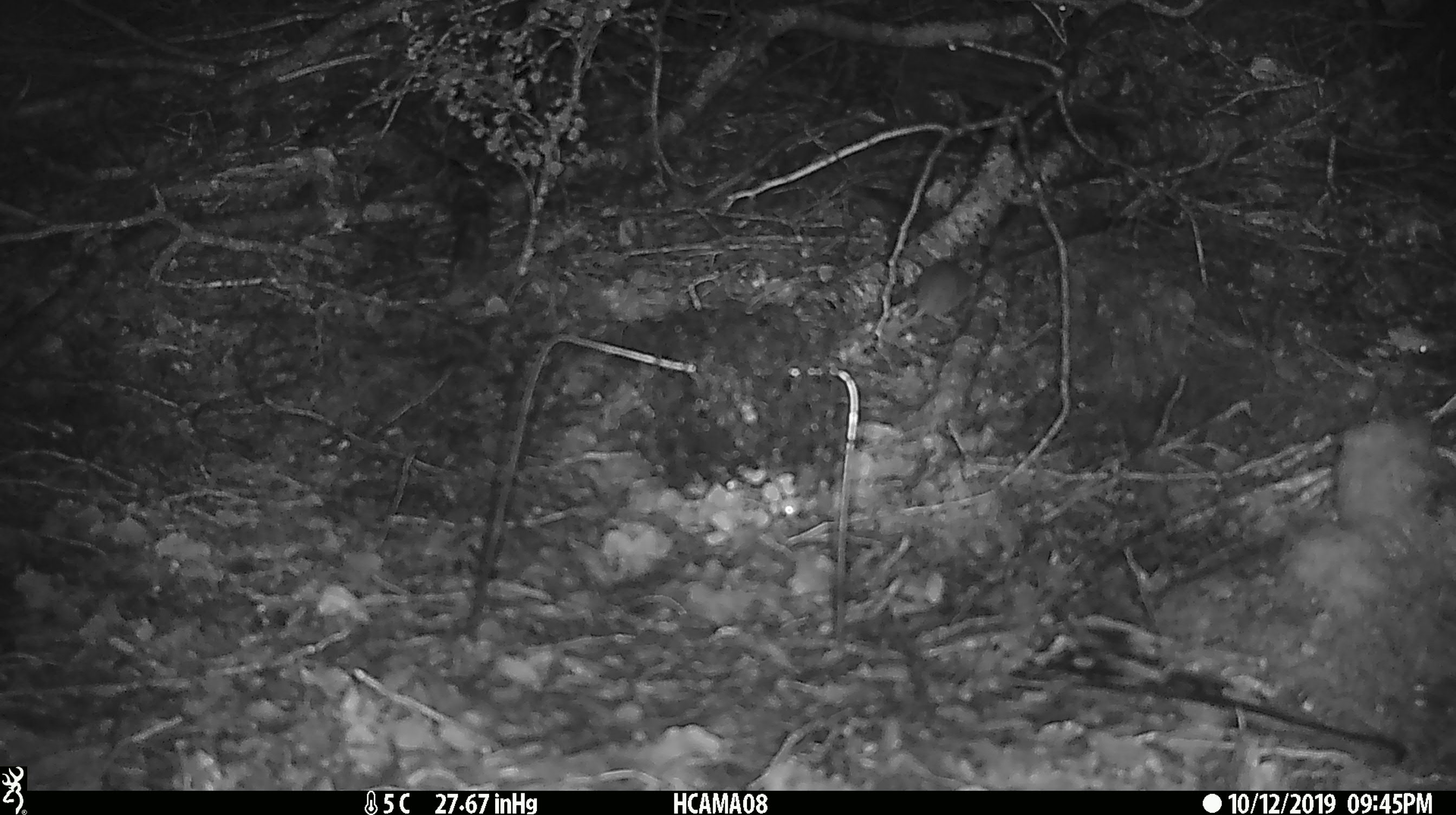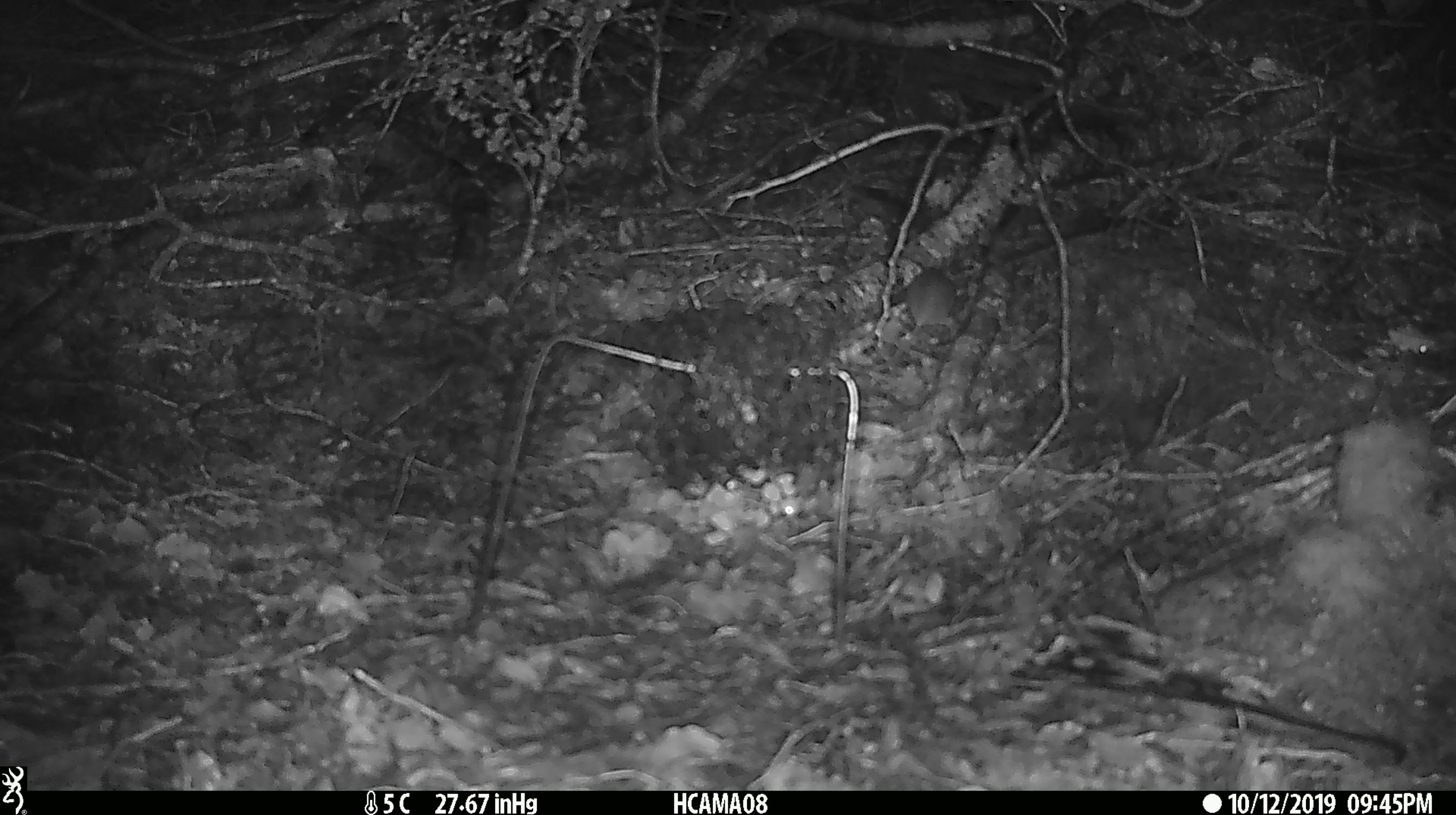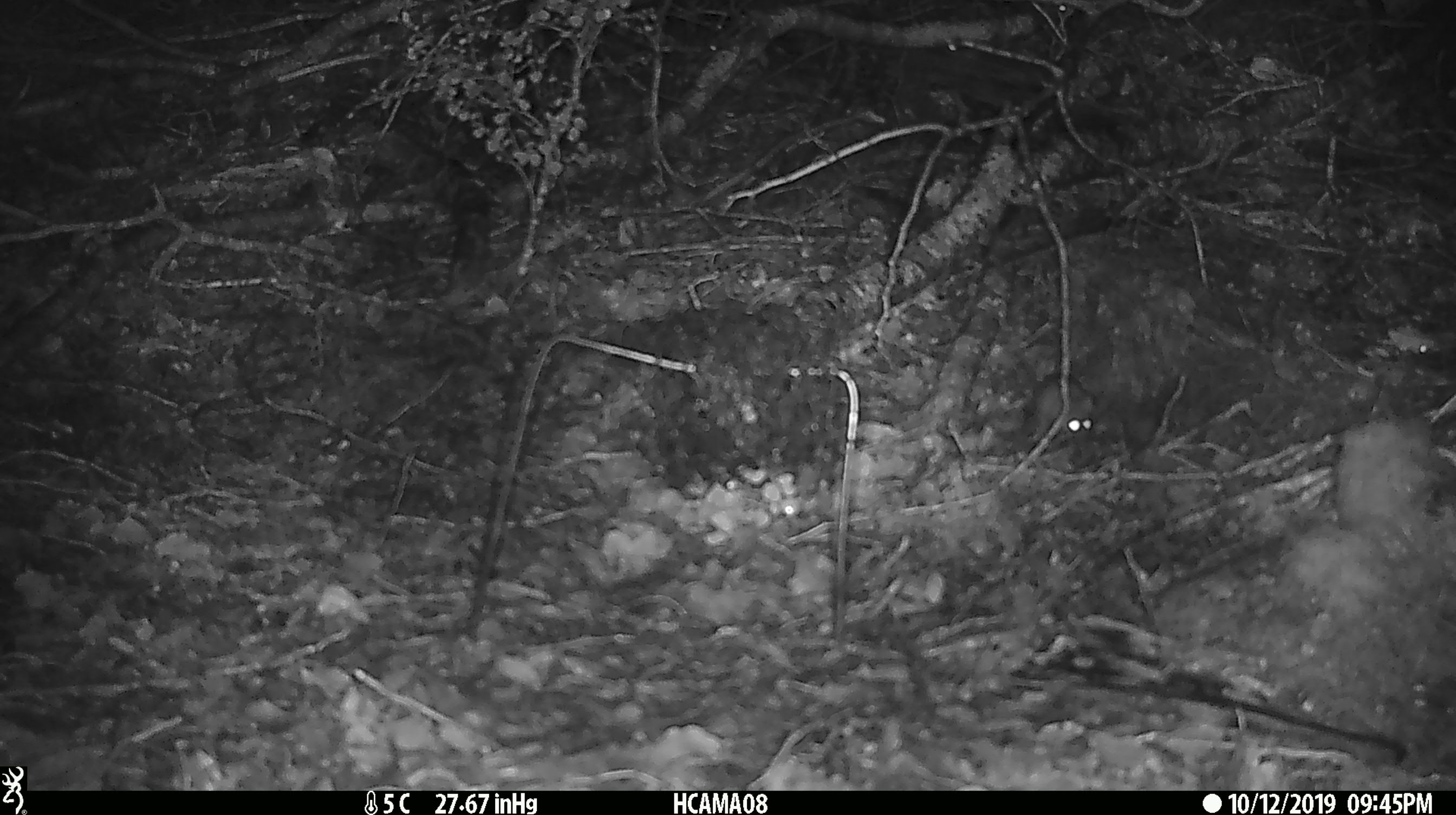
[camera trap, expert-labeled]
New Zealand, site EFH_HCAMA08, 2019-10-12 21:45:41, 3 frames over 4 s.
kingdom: Animalia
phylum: Chordata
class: Mammalia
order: Rodentia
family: Muridae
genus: Mus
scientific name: Mus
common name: mouse